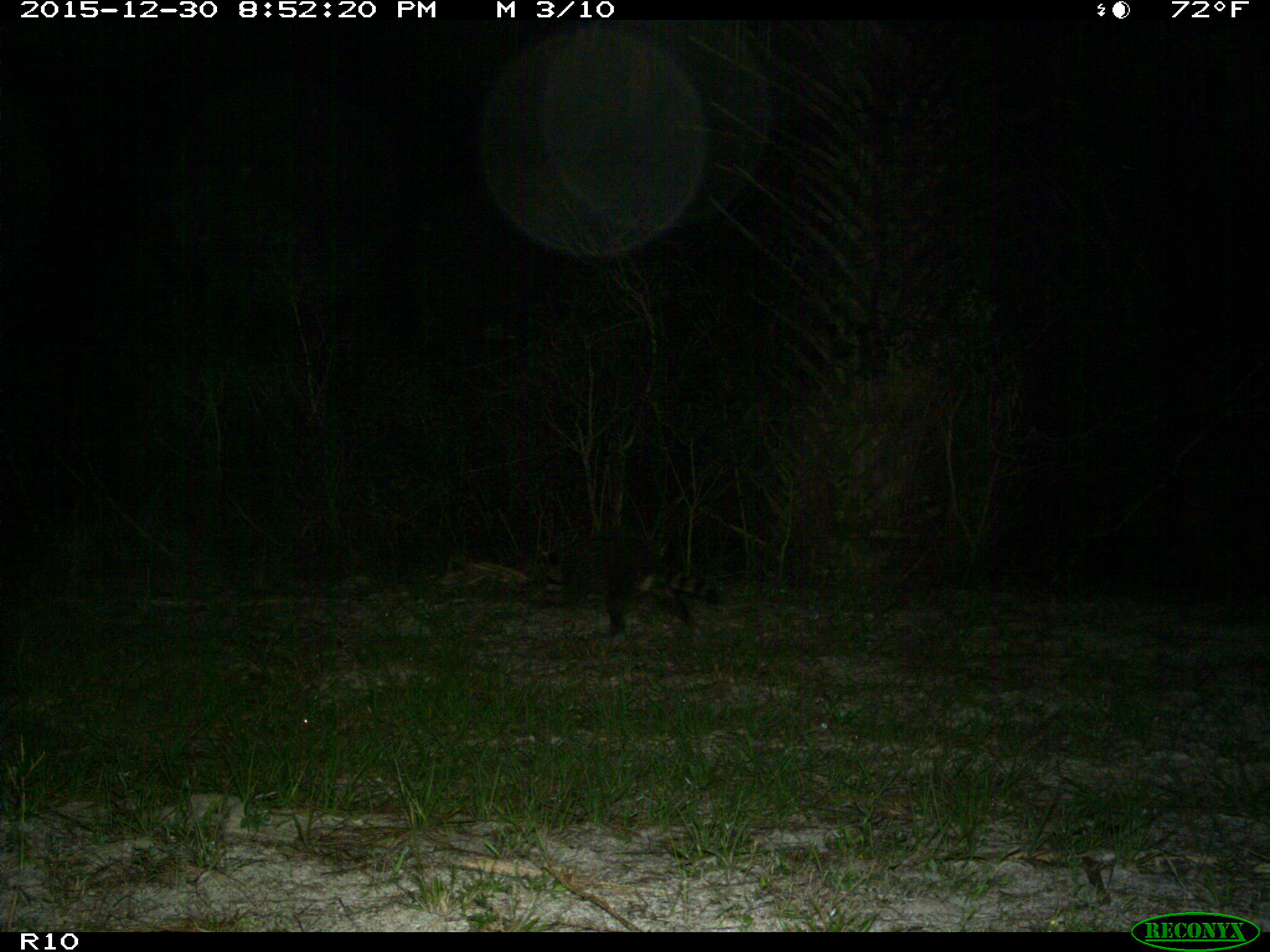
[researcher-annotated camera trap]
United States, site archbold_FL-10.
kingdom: Animalia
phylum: Chordata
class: Mammalia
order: Carnivora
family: Procyonidae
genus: Procyon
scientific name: Procyon lotor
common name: common raccoon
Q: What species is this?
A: Procyon lotor (common raccoon).